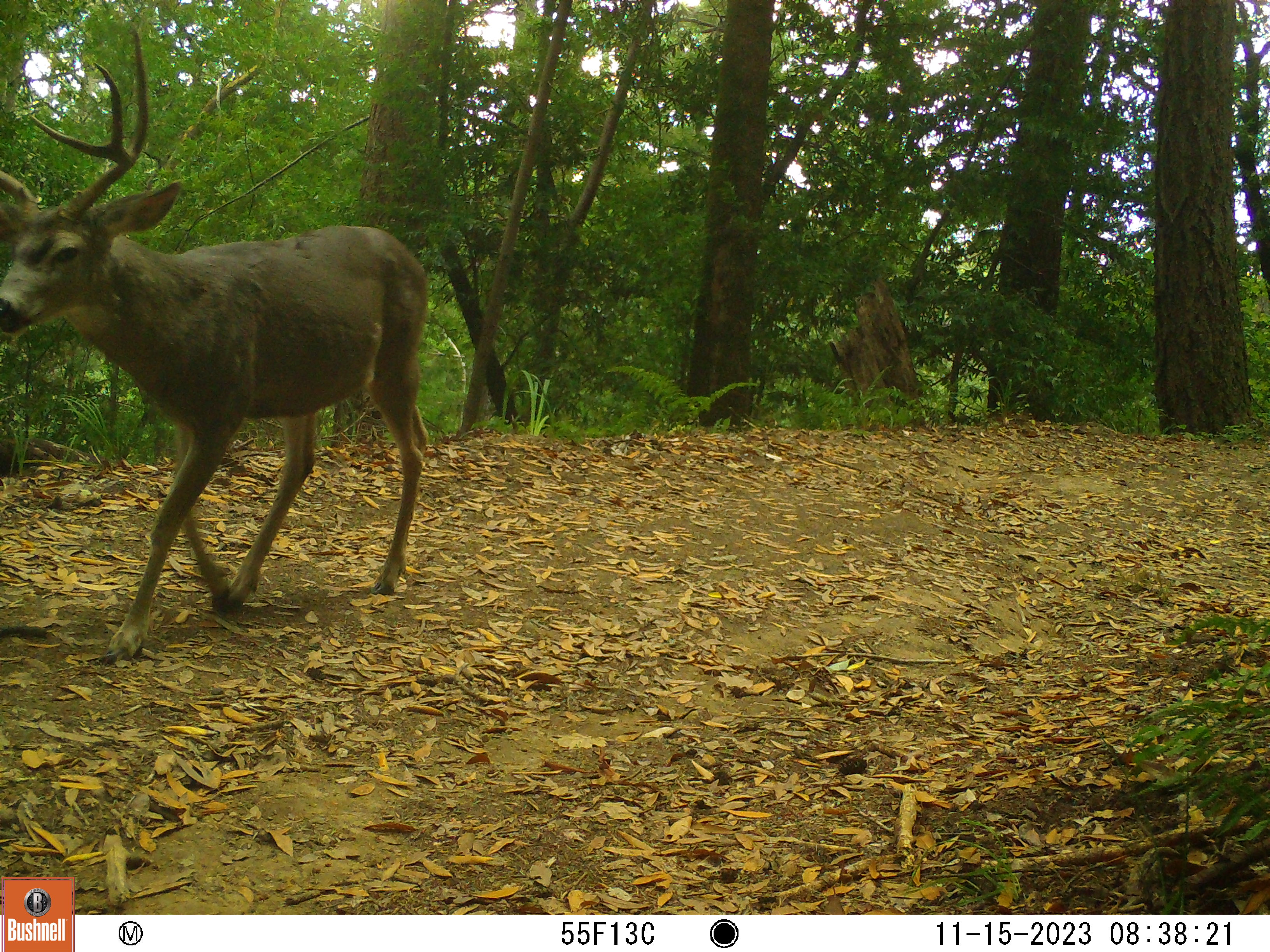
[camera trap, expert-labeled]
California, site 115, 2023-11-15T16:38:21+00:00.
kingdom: Animalia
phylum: Chordata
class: Mammalia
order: Artiodactyla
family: Cervidae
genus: Odocoileus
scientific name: Odocoileus hemionus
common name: mule deer